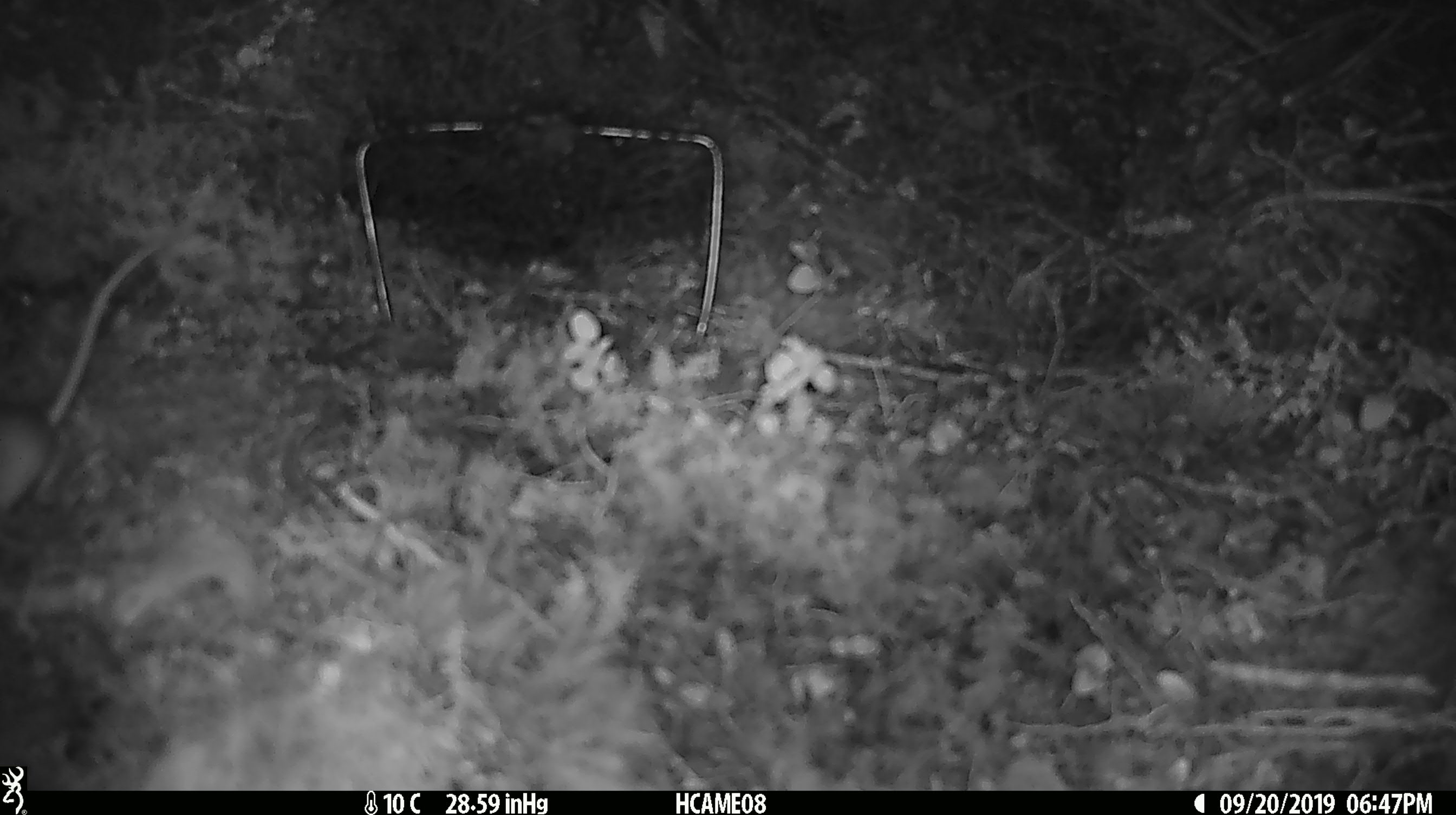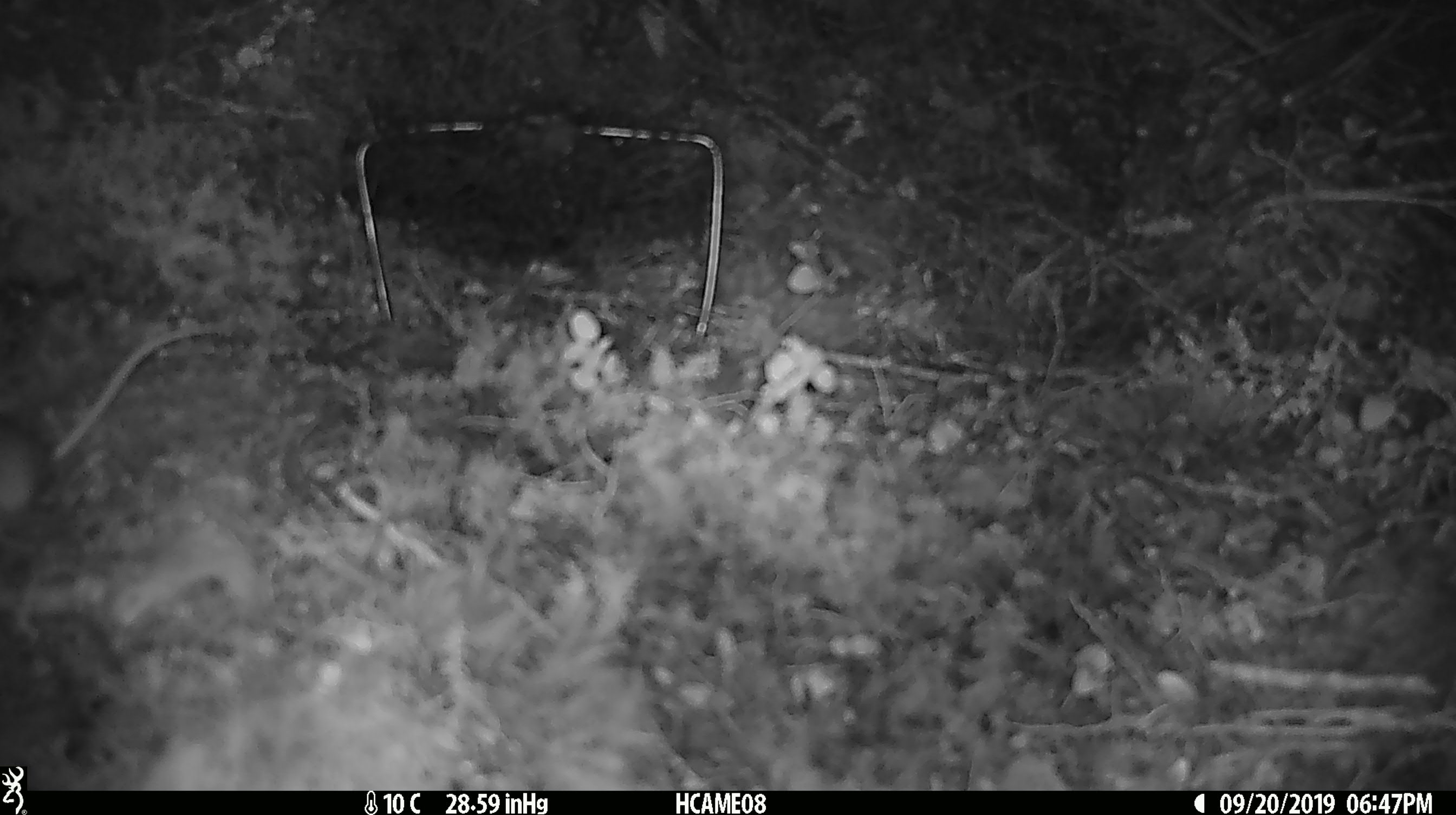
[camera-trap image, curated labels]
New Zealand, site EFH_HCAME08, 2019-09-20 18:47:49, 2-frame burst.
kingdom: Animalia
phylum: Chordata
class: Mammalia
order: Rodentia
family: Muridae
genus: Mus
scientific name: Mus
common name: mouse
Mouse (Mus).